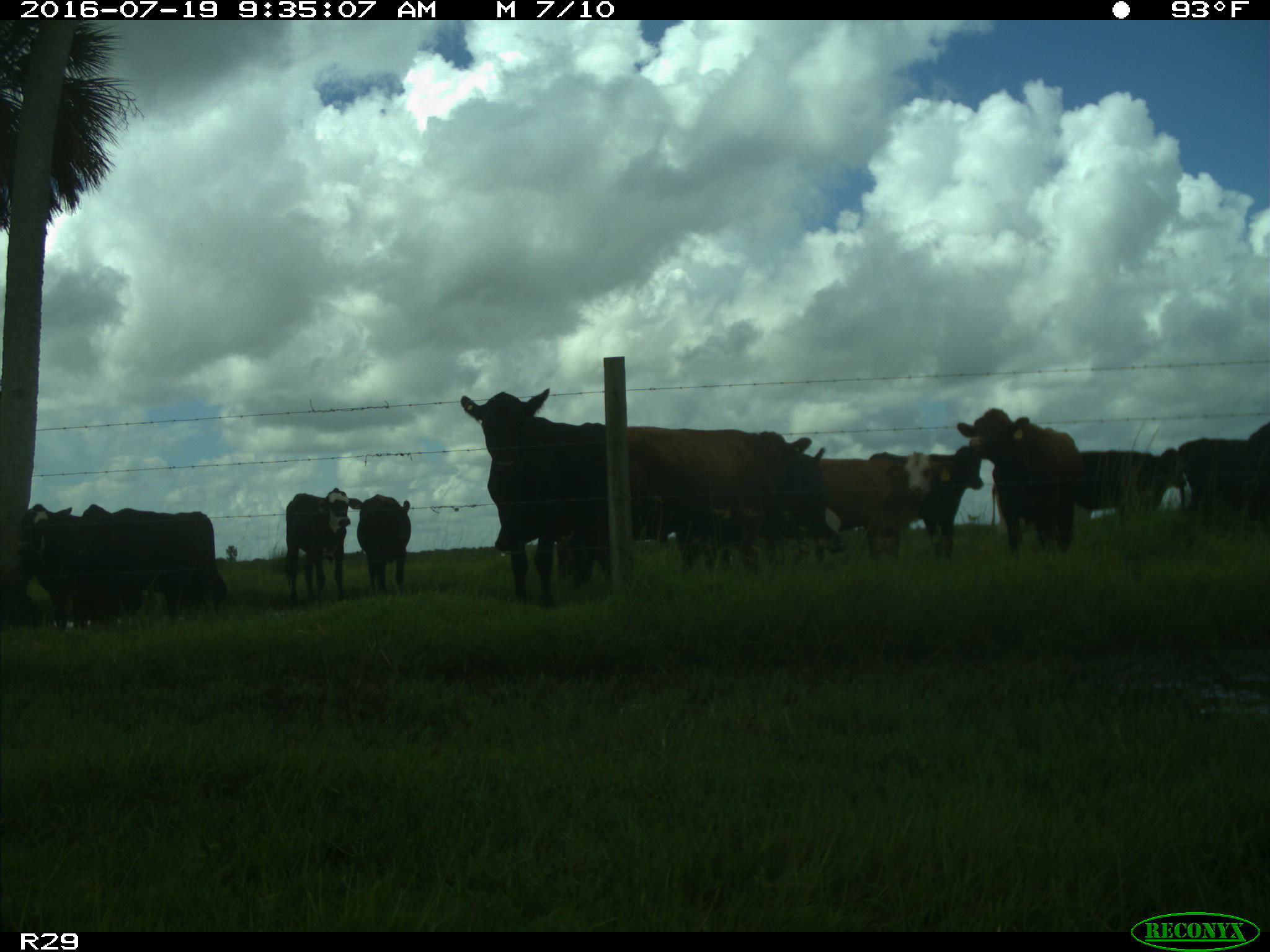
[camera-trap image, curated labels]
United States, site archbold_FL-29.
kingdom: Animalia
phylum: Chordata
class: Mammalia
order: Artiodactyla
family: Bovidae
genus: Bos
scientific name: Bos taurus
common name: domestic cow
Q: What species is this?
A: Bos taurus (domestic cow).